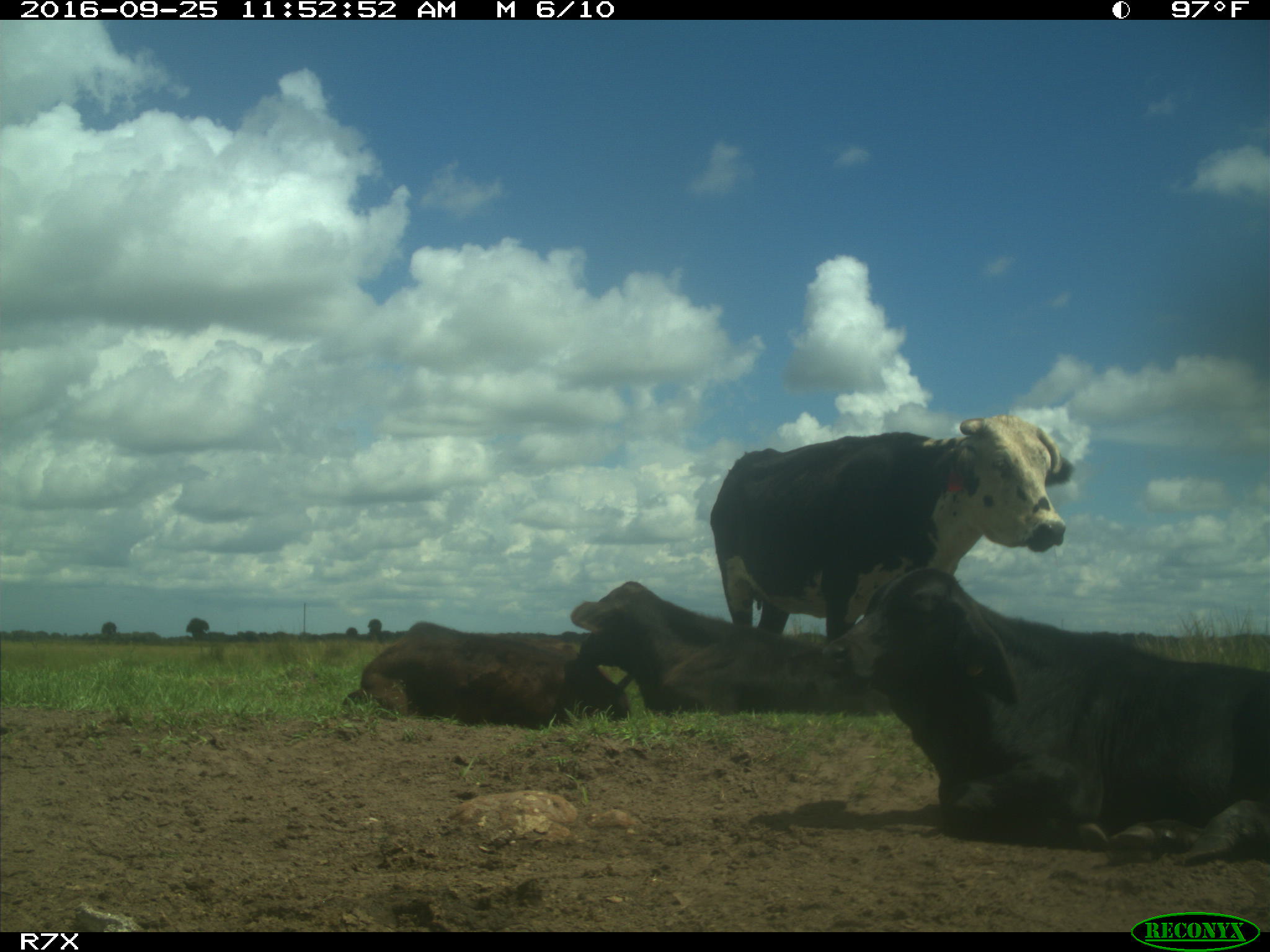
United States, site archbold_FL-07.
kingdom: Animalia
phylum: Chordata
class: Mammalia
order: Artiodactyla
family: Bovidae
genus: Bos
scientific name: Bos taurus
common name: domestic cow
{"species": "Bos taurus (domestic cow)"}